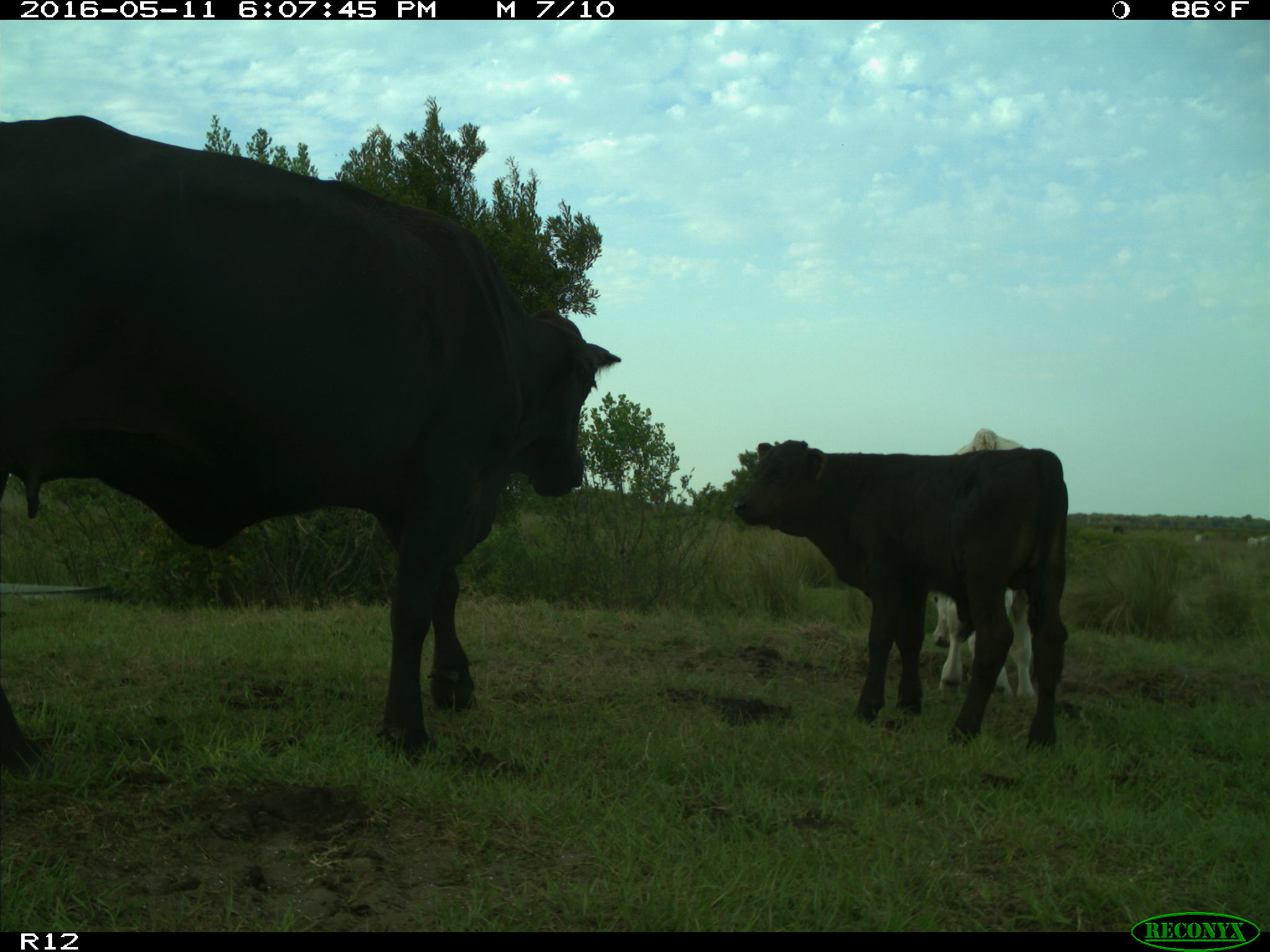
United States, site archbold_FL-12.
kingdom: Animalia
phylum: Chordata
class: Mammalia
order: Artiodactyla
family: Bovidae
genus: Bos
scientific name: Bos taurus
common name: domestic cow